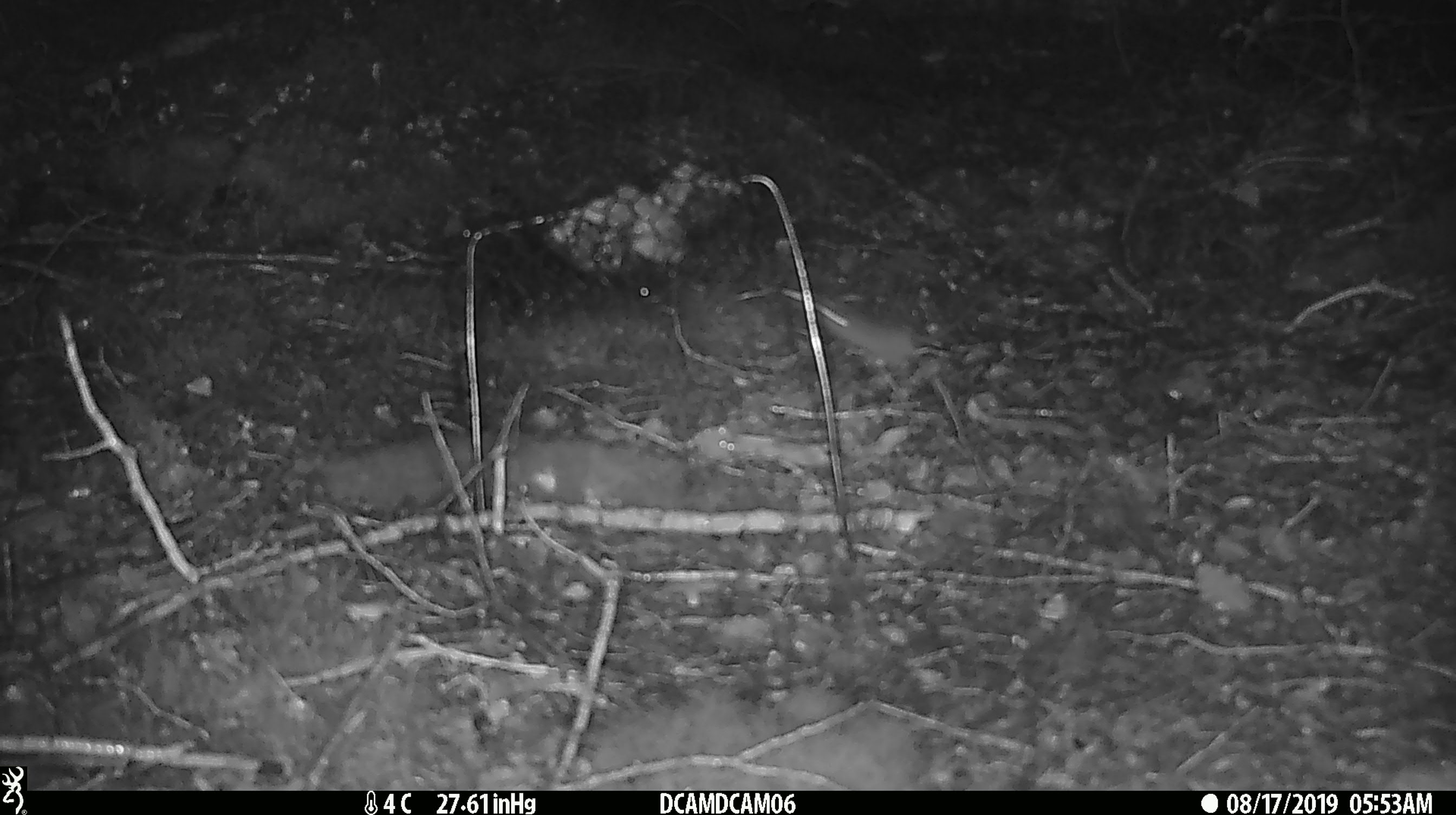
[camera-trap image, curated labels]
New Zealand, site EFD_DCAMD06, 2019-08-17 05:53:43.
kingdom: Animalia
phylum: Chordata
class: Mammalia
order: Rodentia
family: Muridae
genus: Mus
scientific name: Mus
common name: mouse